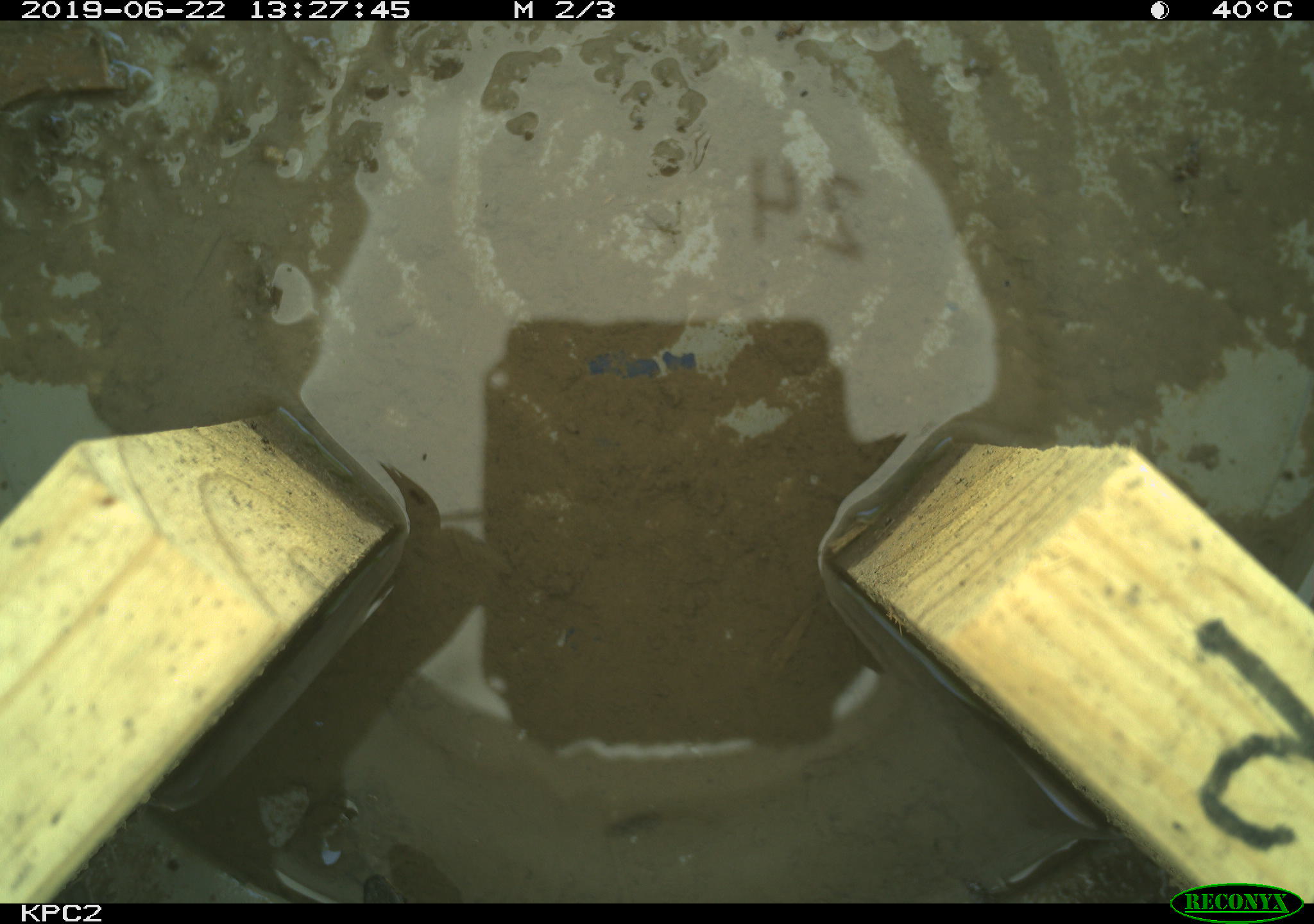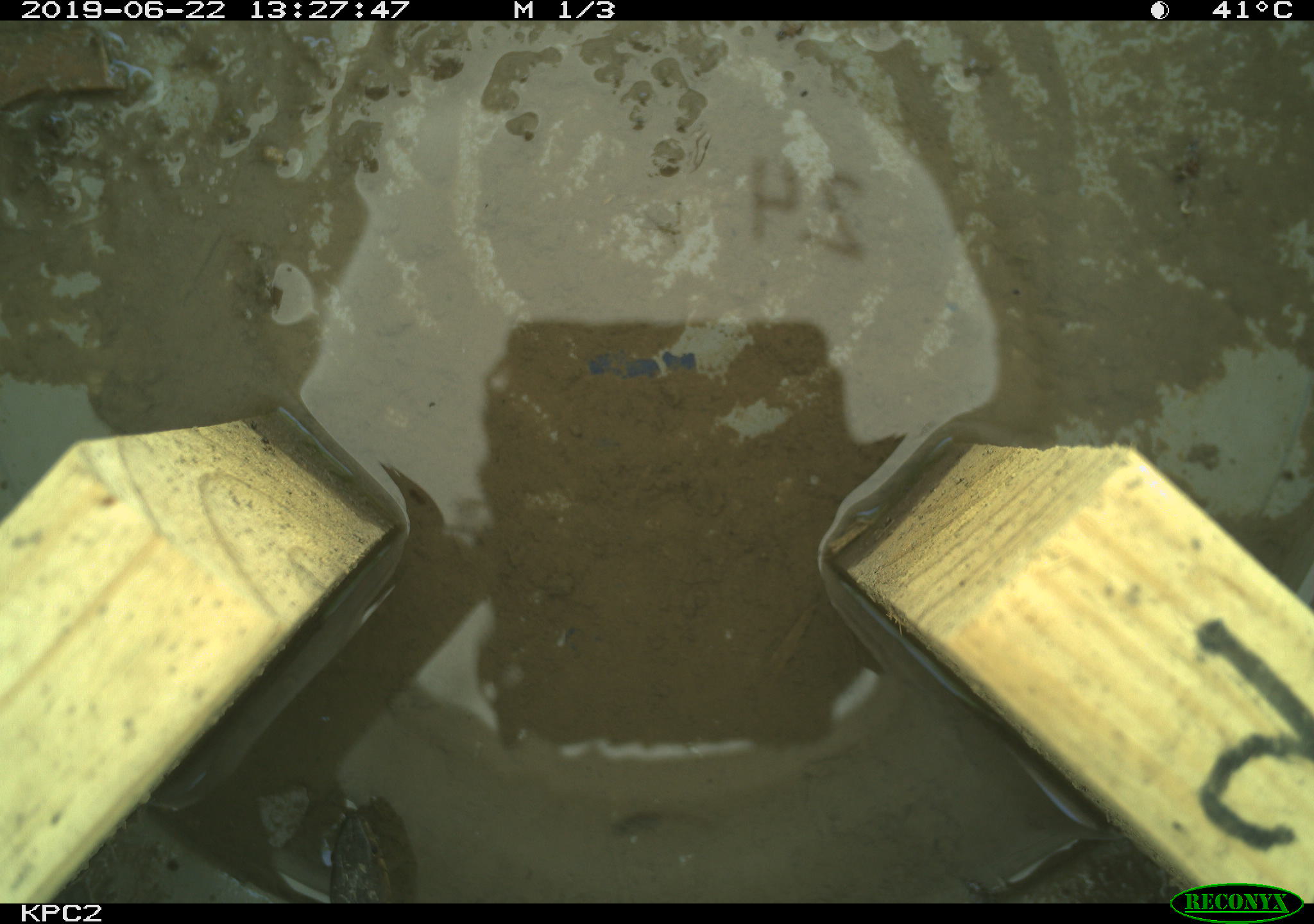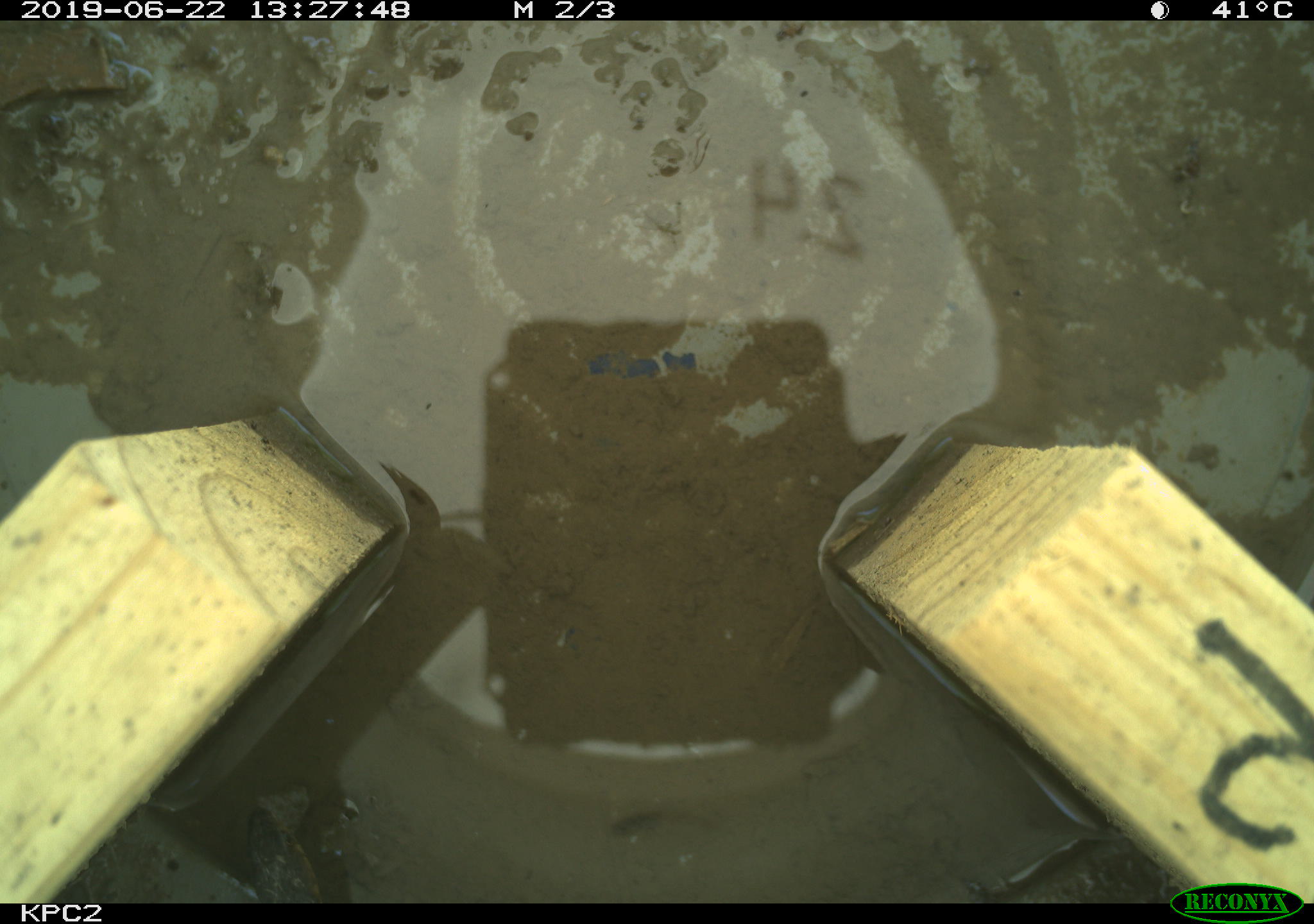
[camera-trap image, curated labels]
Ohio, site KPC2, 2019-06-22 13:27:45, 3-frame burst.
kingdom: Animalia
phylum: Chordata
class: Reptilia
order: Squamata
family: Colubridae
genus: Thamnophis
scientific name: Thamnophis sirtalis sirtalis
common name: eastern gartersnake